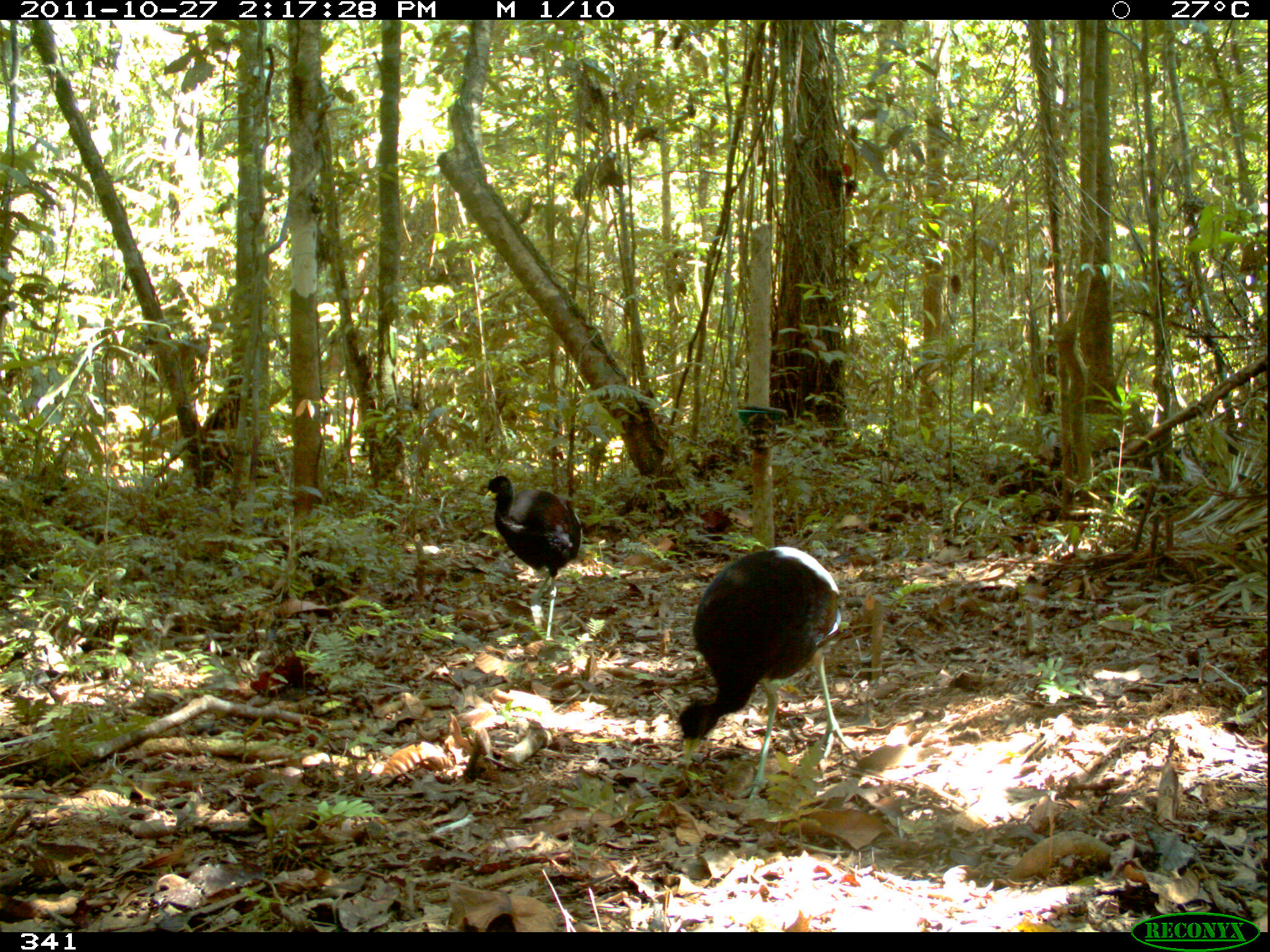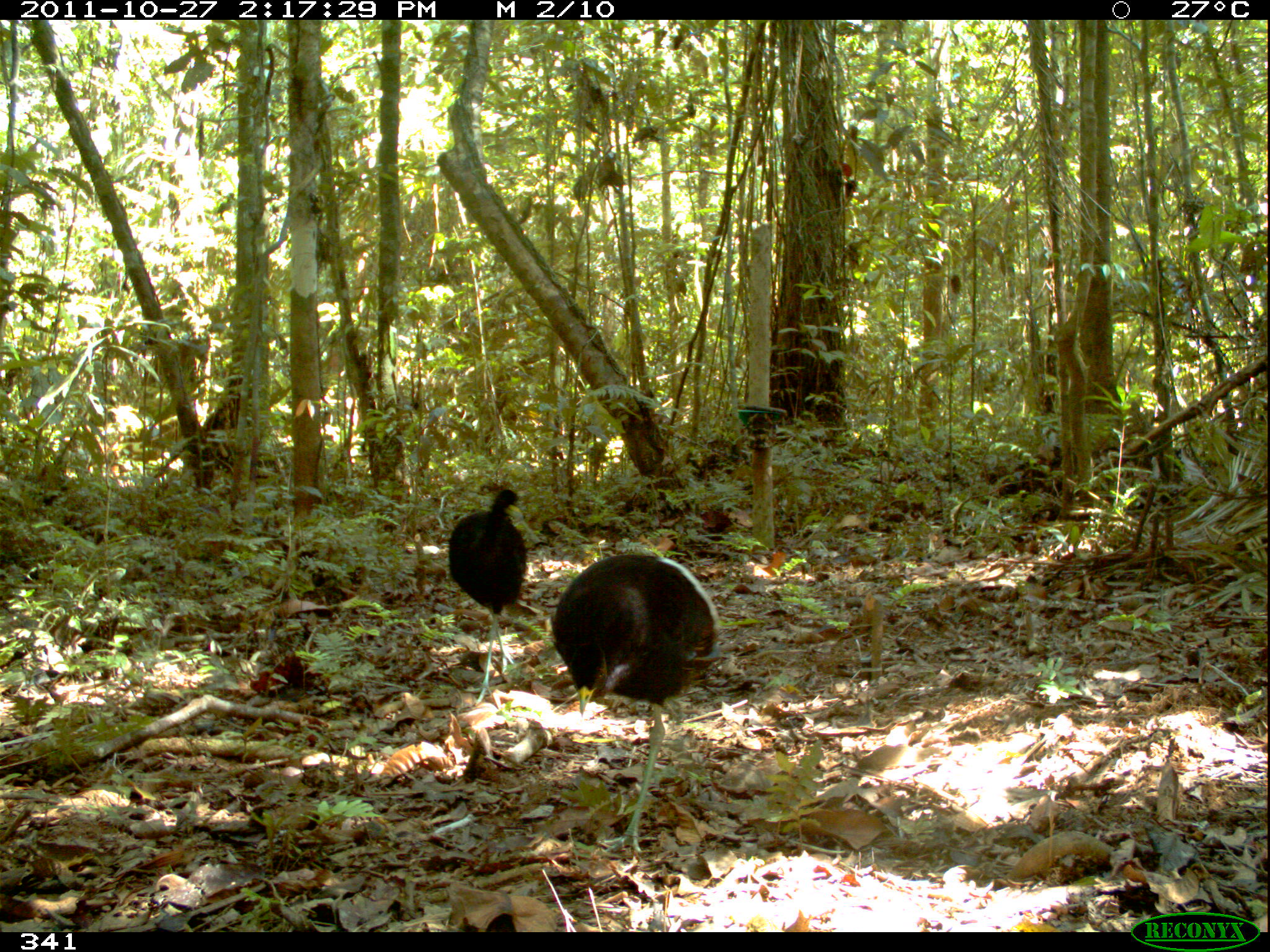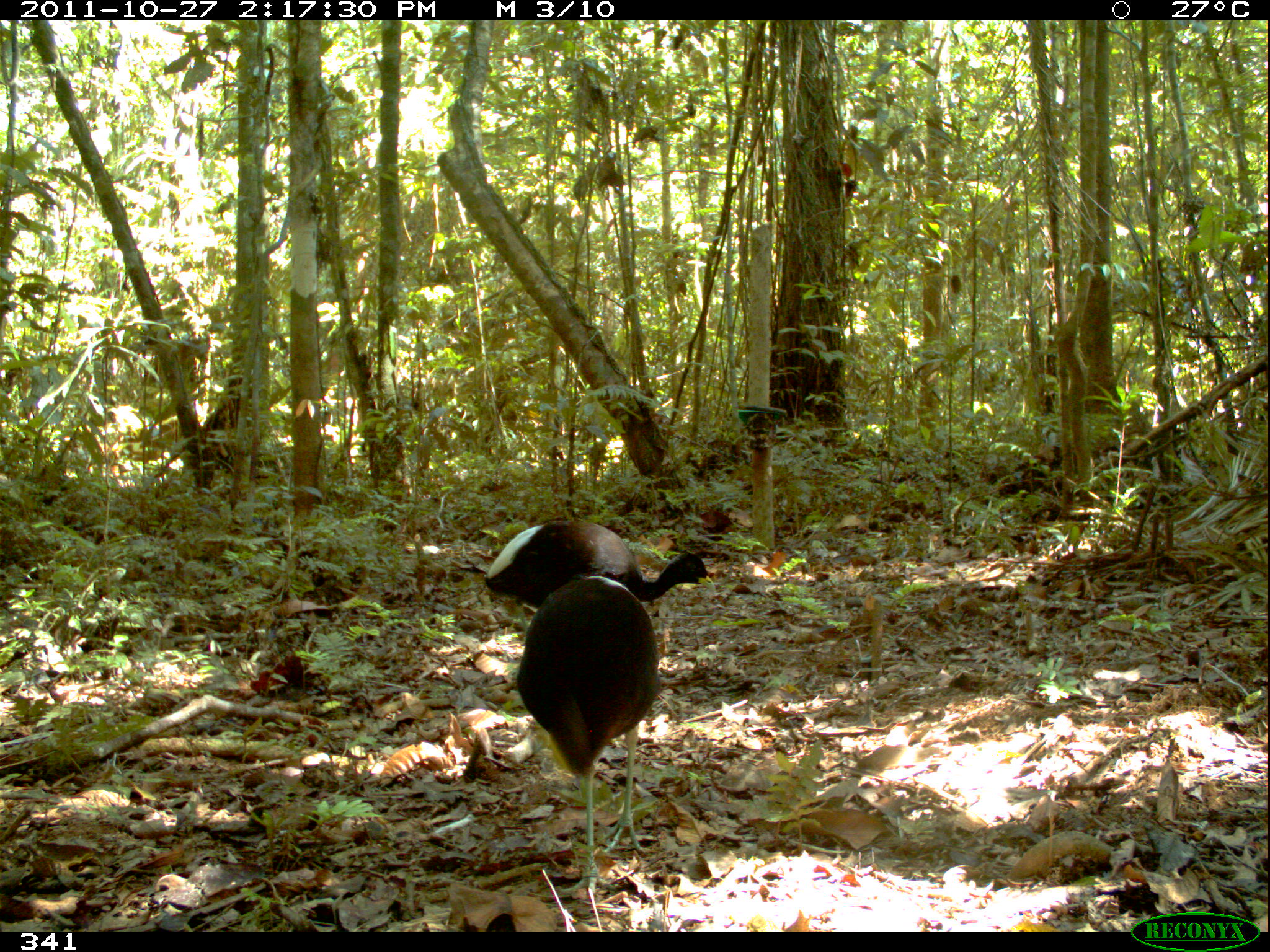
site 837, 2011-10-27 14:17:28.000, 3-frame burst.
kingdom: Animalia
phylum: Chordata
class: Aves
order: Gruiformes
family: Psophiidae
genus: Psophia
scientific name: Psophia leucoptera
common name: pale-winged trumpeter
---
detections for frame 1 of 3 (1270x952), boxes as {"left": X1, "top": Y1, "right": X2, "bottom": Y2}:
psophia leucoptera: {"left": 673, "top": 545, "right": 858, "bottom": 800}; {"left": 481, "top": 474, "right": 584, "bottom": 640}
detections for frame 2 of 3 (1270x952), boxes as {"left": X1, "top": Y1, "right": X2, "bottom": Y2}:
psophia leucoptera: {"left": 549, "top": 548, "right": 719, "bottom": 855}; {"left": 446, "top": 486, "right": 527, "bottom": 706}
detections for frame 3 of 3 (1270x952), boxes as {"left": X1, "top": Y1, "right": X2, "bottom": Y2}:
psophia leucoptera: {"left": 513, "top": 573, "right": 664, "bottom": 893}; {"left": 480, "top": 516, "right": 717, "bottom": 637}